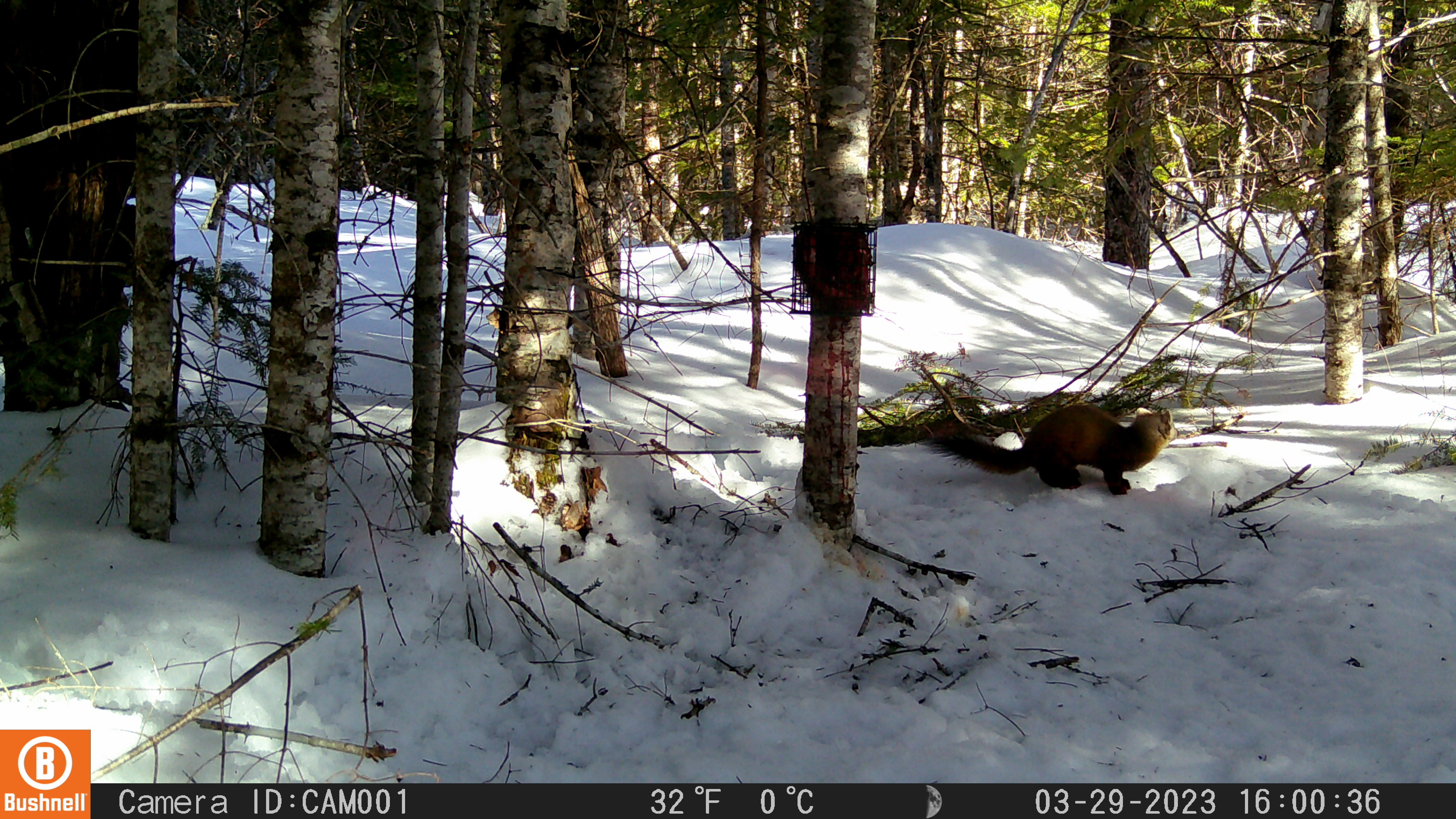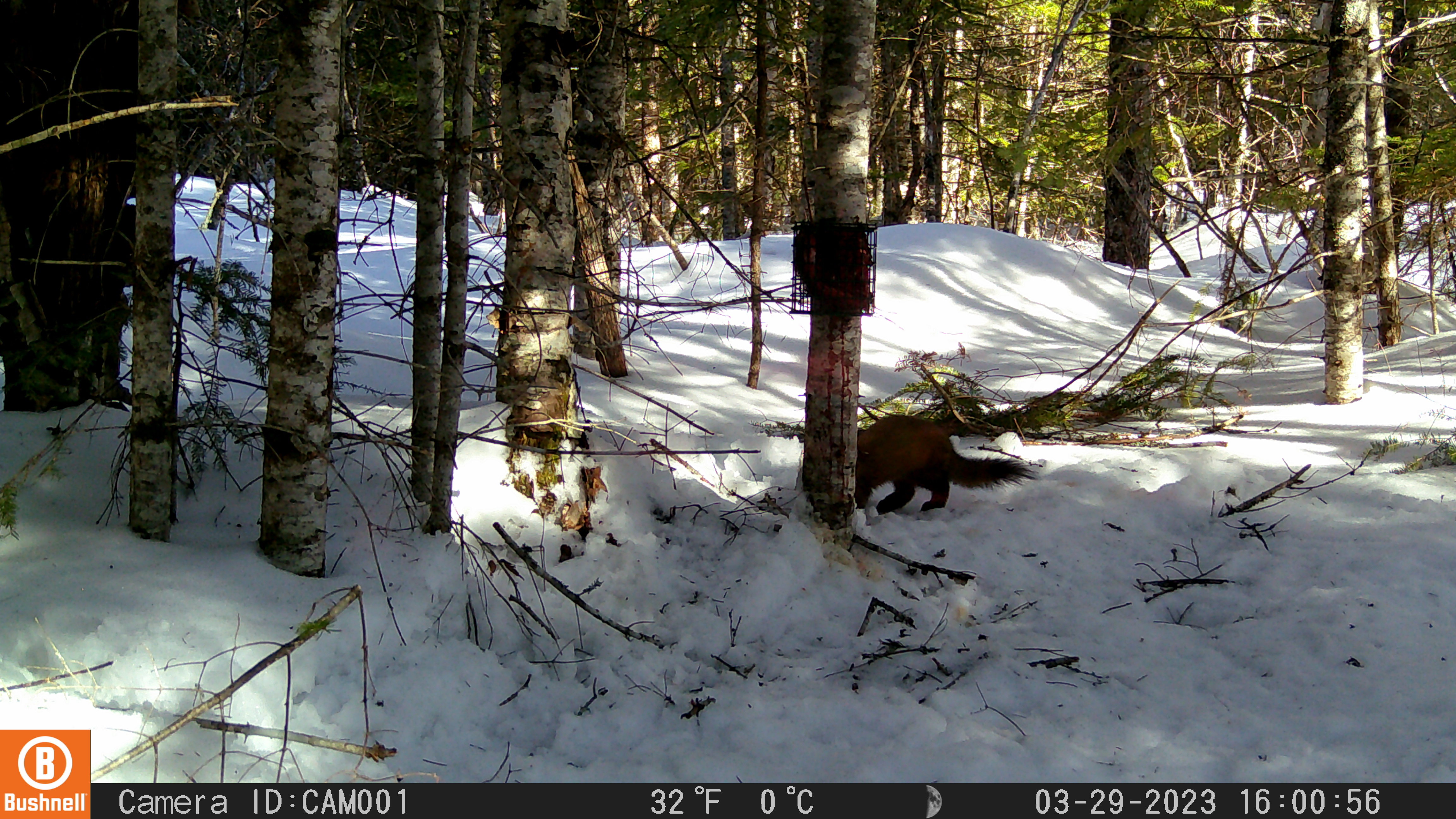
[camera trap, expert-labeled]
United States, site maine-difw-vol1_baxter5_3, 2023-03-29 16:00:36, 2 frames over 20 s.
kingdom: Animalia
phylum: Chordata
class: Mammalia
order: Carnivora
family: Mustelidae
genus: Martes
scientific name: Martes americana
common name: american marten